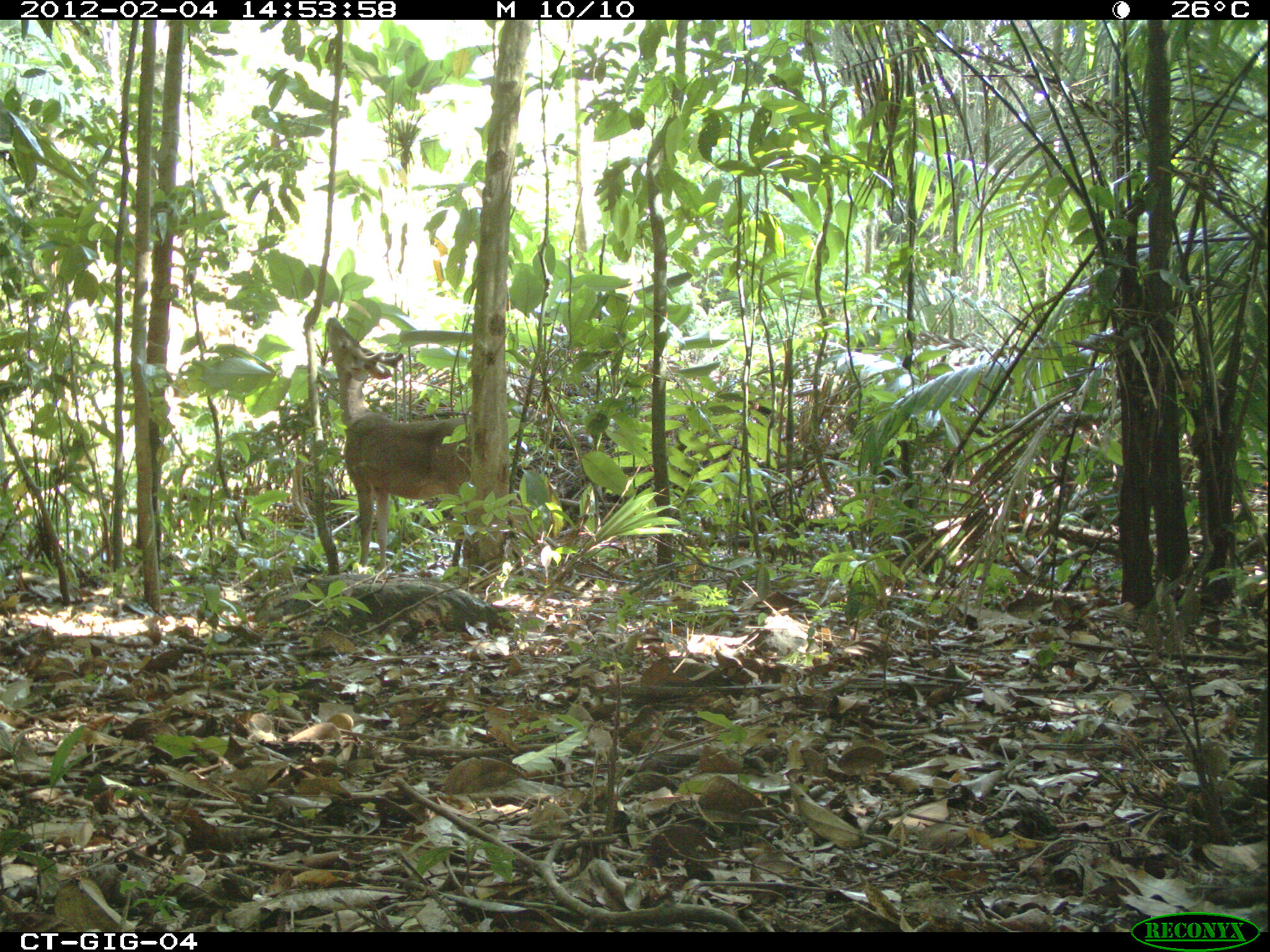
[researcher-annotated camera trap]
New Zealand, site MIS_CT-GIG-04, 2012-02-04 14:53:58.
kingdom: Animalia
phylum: Chordata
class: Mammalia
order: Artiodactyla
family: Cervidae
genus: Odocoileus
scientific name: Odocoileus virginianus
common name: white-tailed deer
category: white tailed deer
White tailed deer (white-tailed deer) (Odocoileus virginianus).